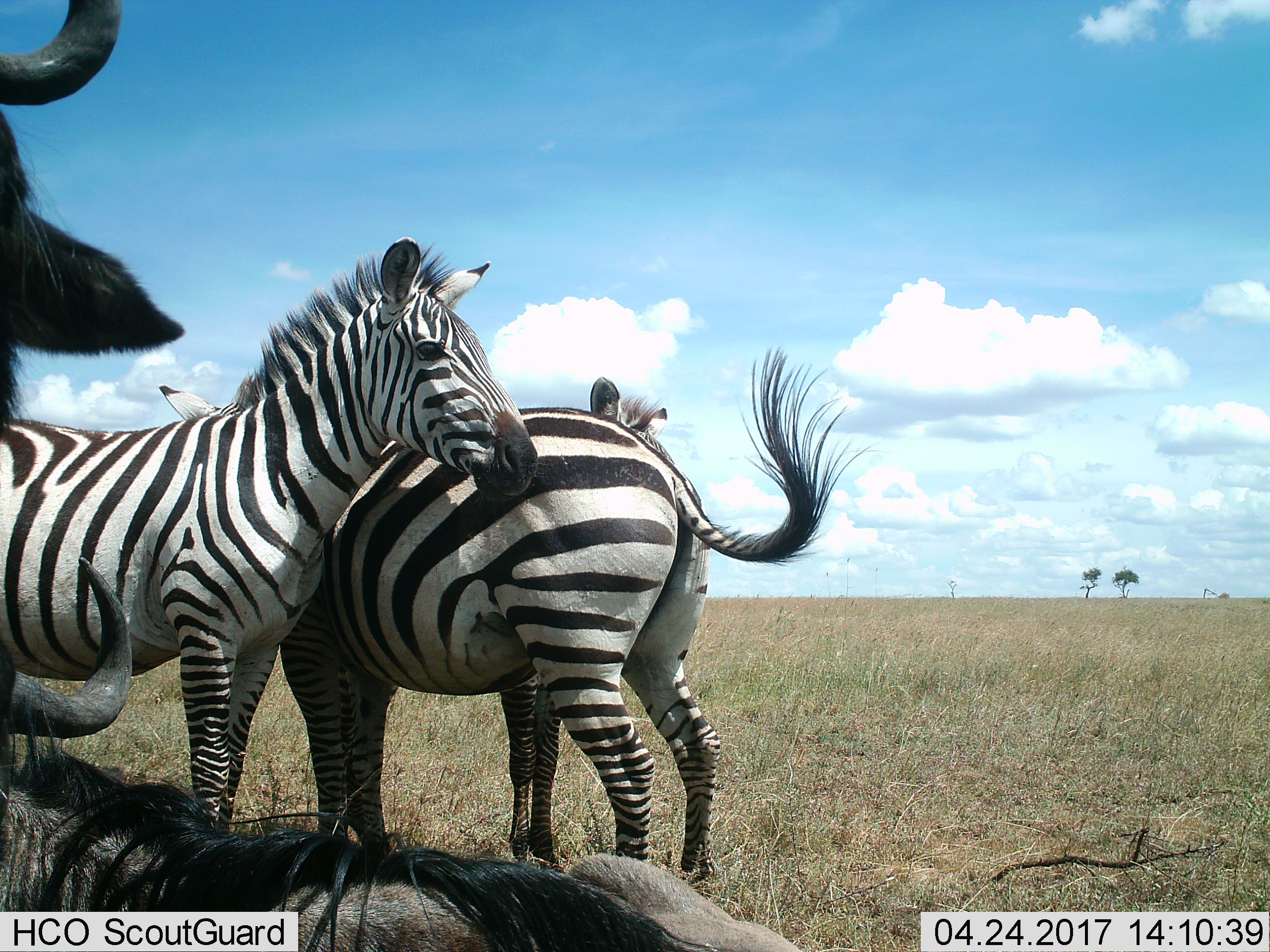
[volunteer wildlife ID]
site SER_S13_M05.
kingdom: Animalia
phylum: Chordata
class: Mammalia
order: Artiodactyla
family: Bovidae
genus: Connochaetes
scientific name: Connochaetes taurinus taurinus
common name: blue wildebeest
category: wildebeestblue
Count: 2.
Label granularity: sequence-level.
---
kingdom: Animalia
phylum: Chordata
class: Mammalia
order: Perissodactyla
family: Equidae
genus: Equus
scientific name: Equus quagga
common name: plains zebra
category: zebraplains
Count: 3.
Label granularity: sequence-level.